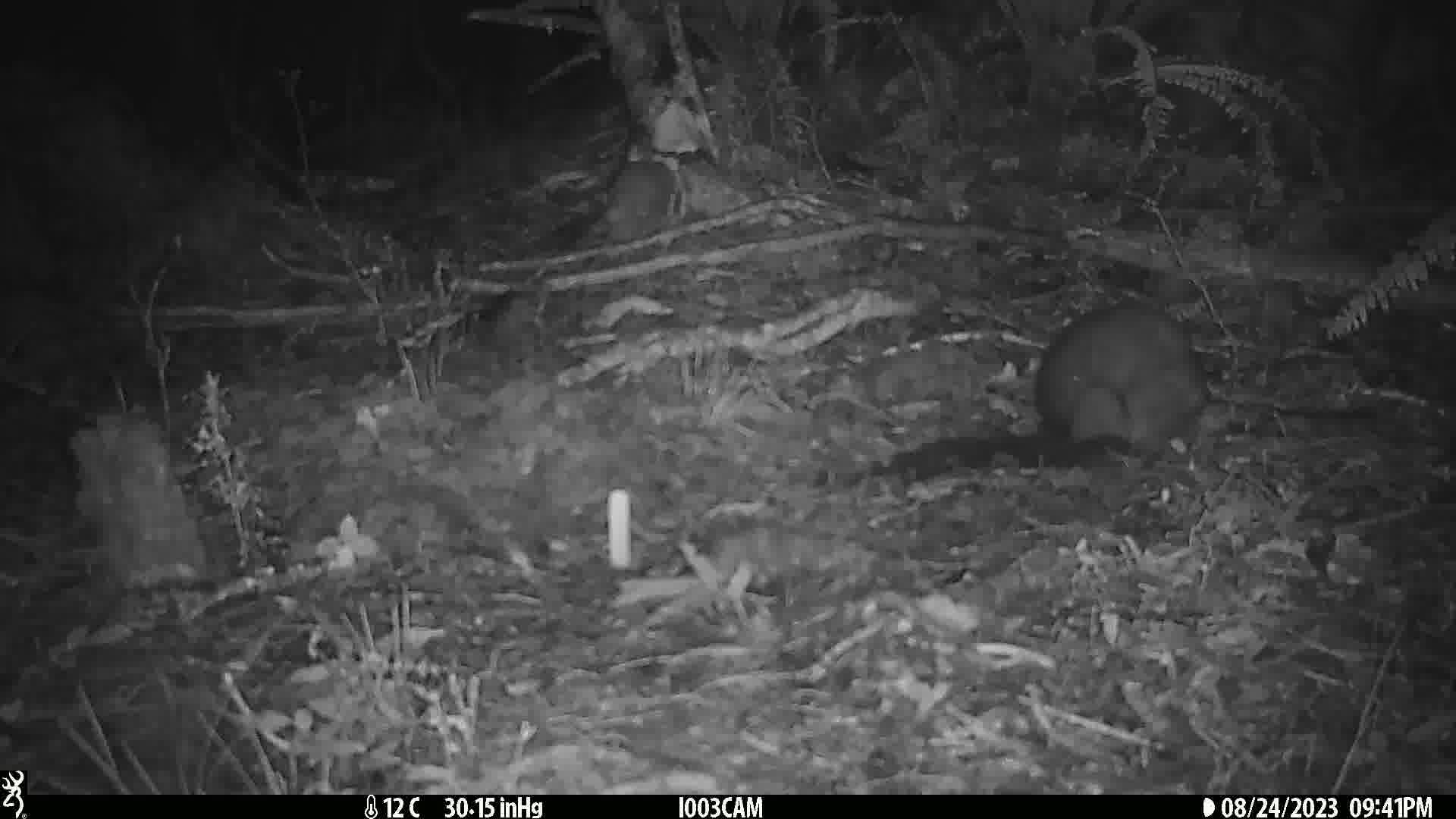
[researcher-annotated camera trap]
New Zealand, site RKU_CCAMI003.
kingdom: Animalia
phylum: Chordata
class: Mammalia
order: Diprotodontia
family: Phalangeridae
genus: Trichosurus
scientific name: Trichosurus vulpecula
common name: common brushtail possum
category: possum